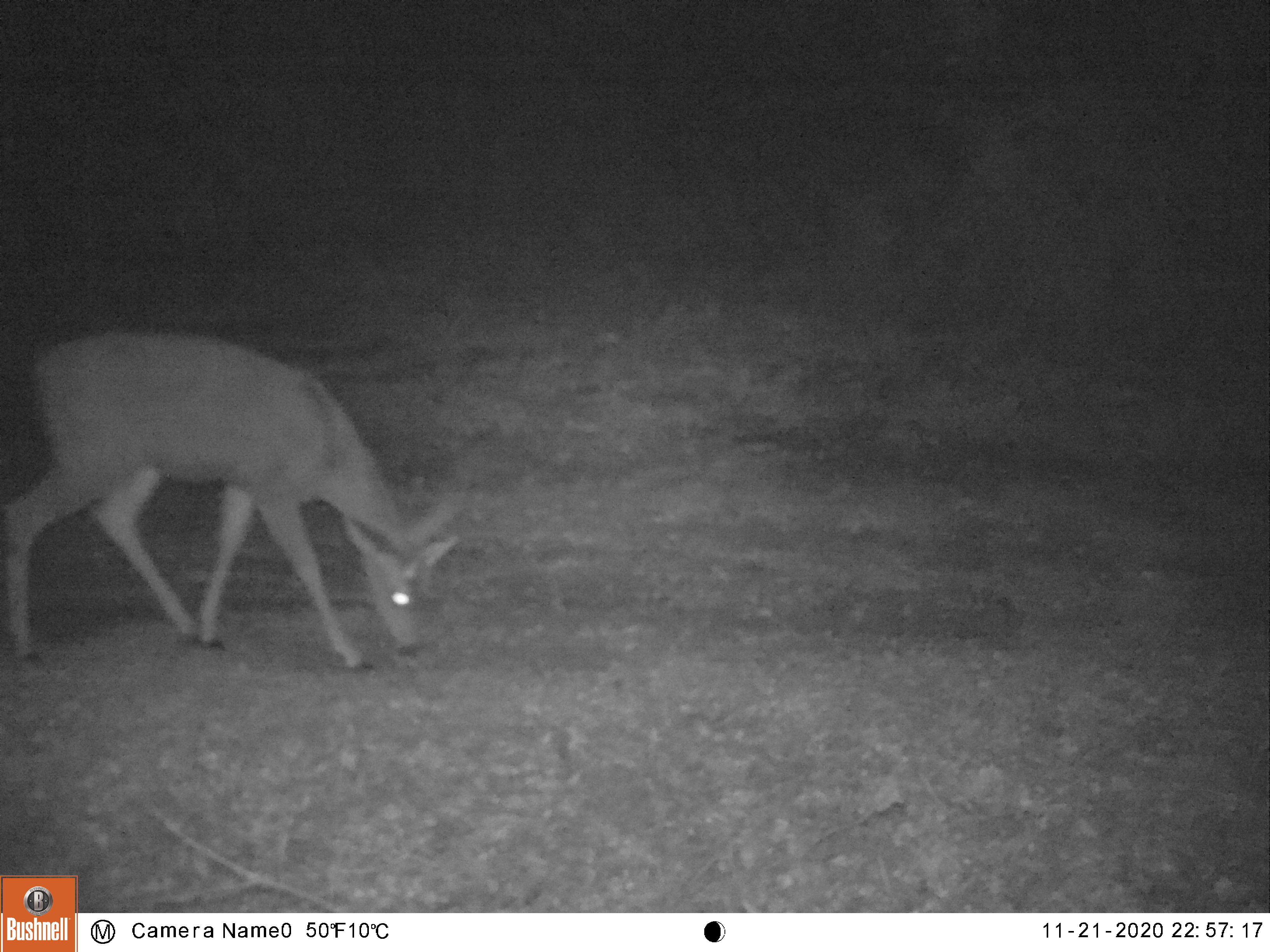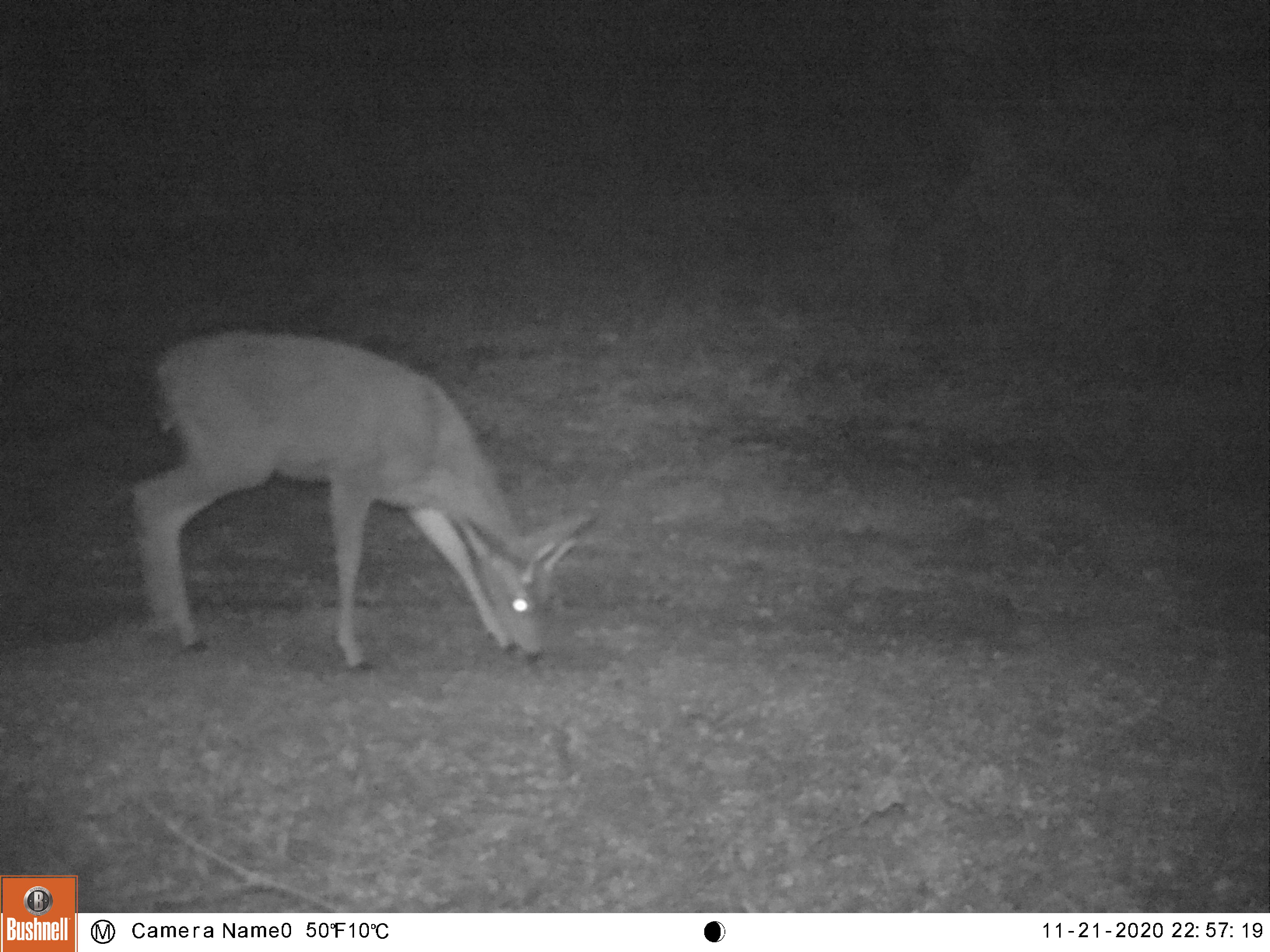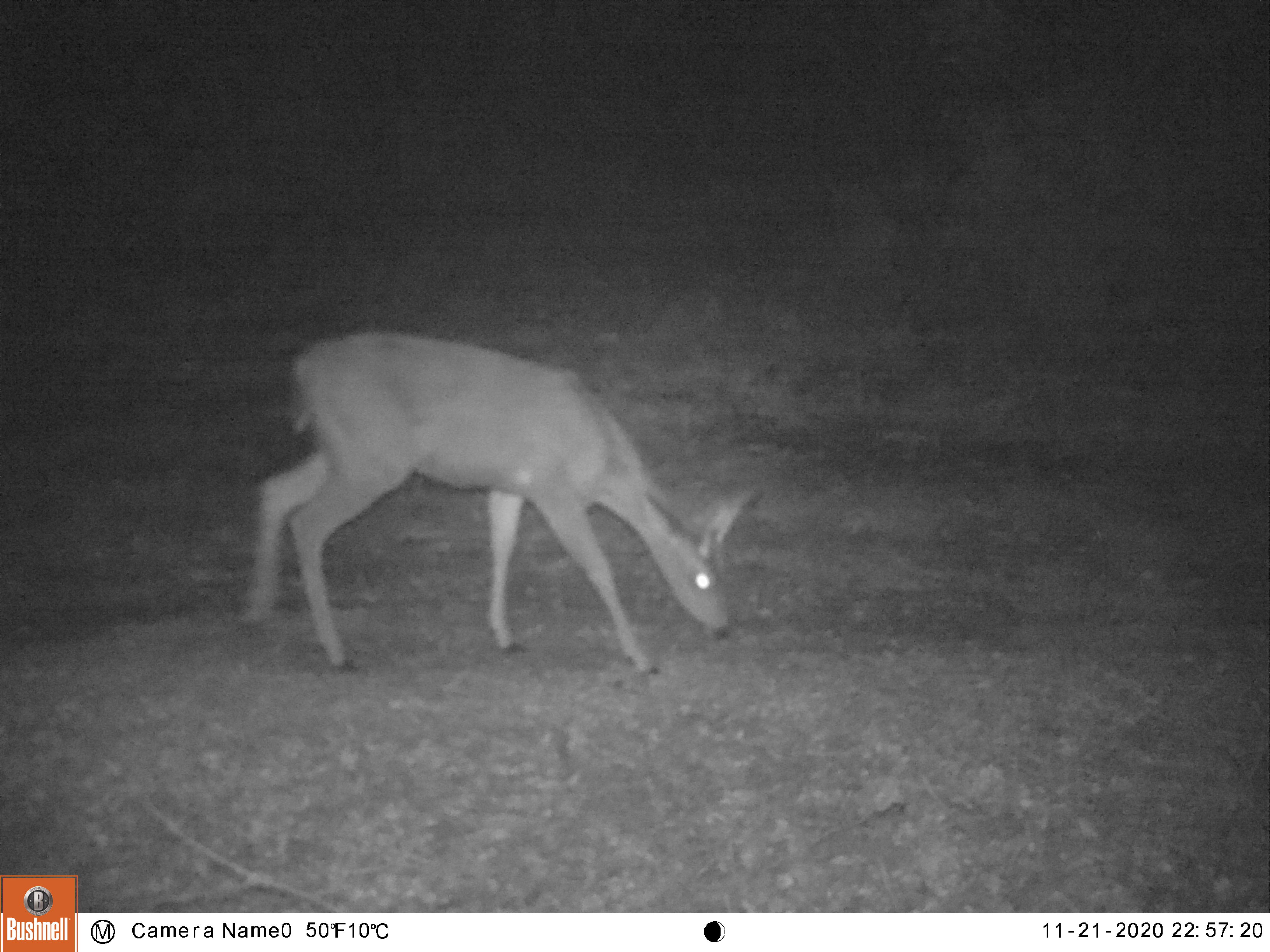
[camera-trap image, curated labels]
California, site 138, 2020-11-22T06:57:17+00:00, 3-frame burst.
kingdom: Animalia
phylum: Chordata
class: Mammalia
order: Artiodactyla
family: Cervidae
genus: Odocoileus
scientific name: Odocoileus hemionus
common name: mule deer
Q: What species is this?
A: Mule deer (Odocoileus hemionus).